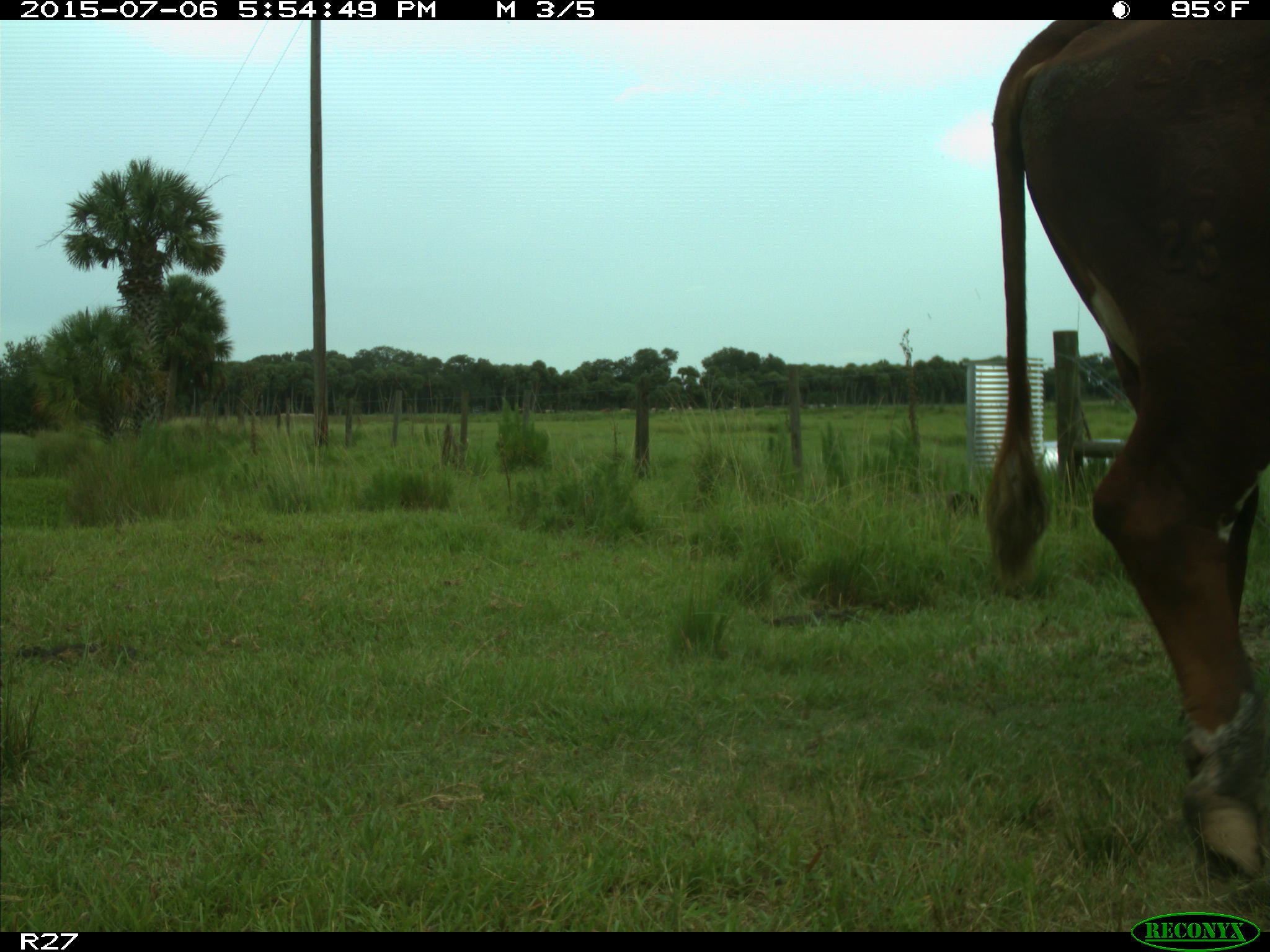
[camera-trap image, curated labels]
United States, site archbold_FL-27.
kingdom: Animalia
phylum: Chordata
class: Mammalia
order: Artiodactyla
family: Bovidae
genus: Bos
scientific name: Bos taurus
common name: domestic cow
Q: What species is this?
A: Bos taurus (domestic cow).